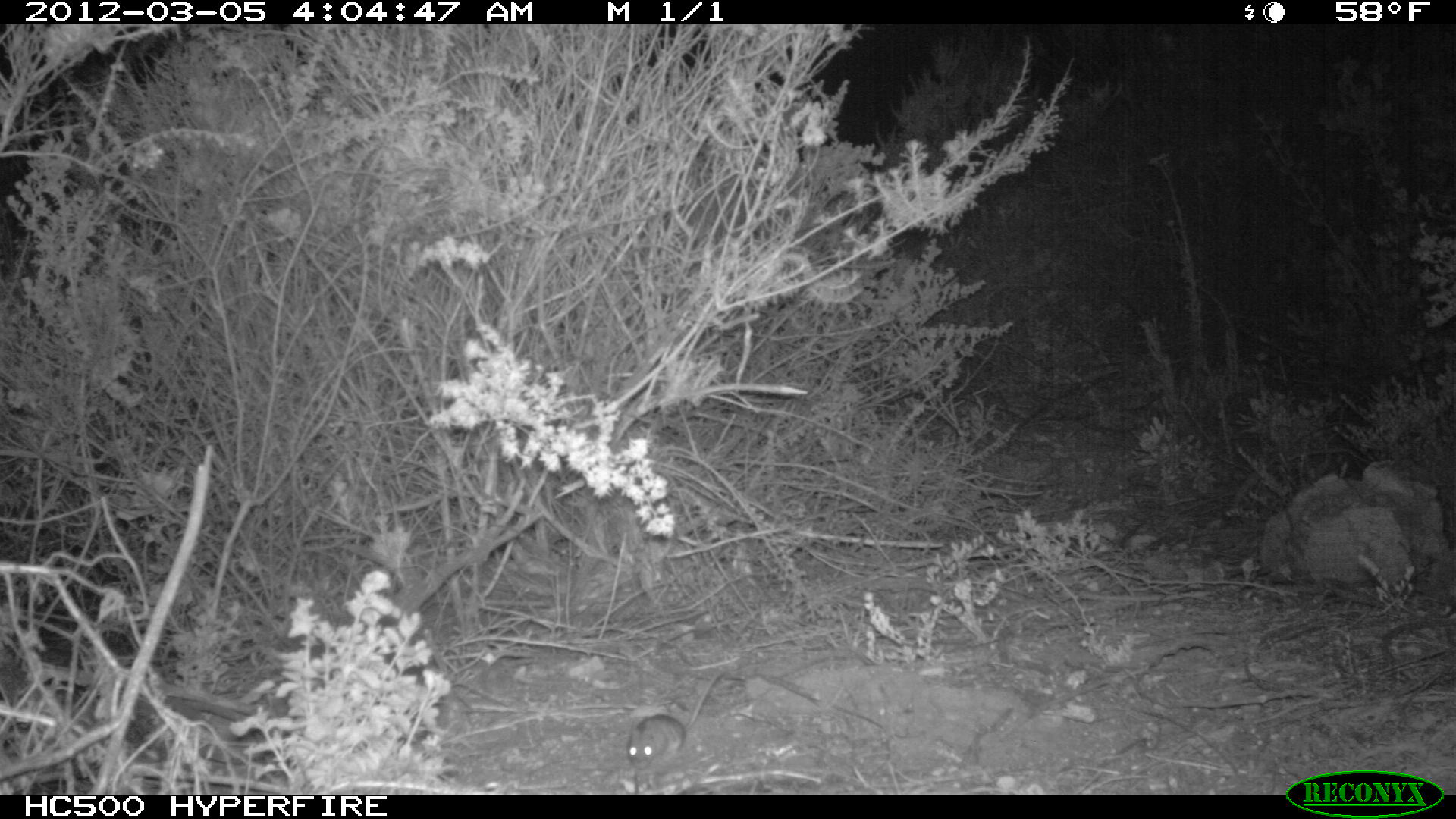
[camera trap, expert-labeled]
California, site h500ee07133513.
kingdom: Animalia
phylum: Chordata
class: Mammalia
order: Rodentia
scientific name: Rodentia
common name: rodent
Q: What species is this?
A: Rodent (Rodentia).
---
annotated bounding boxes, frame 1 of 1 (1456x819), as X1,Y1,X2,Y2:
rodent: 624,667,723,770